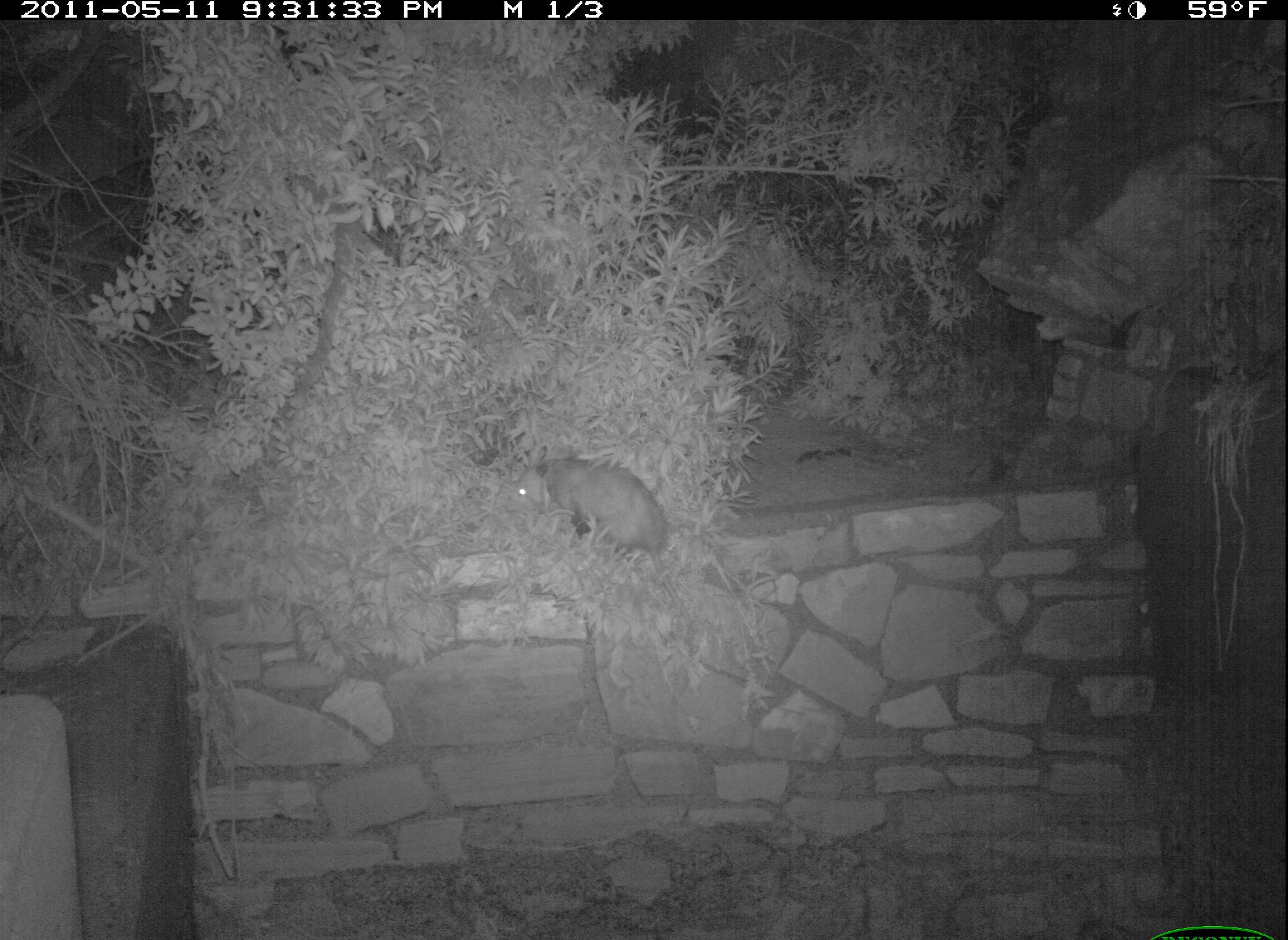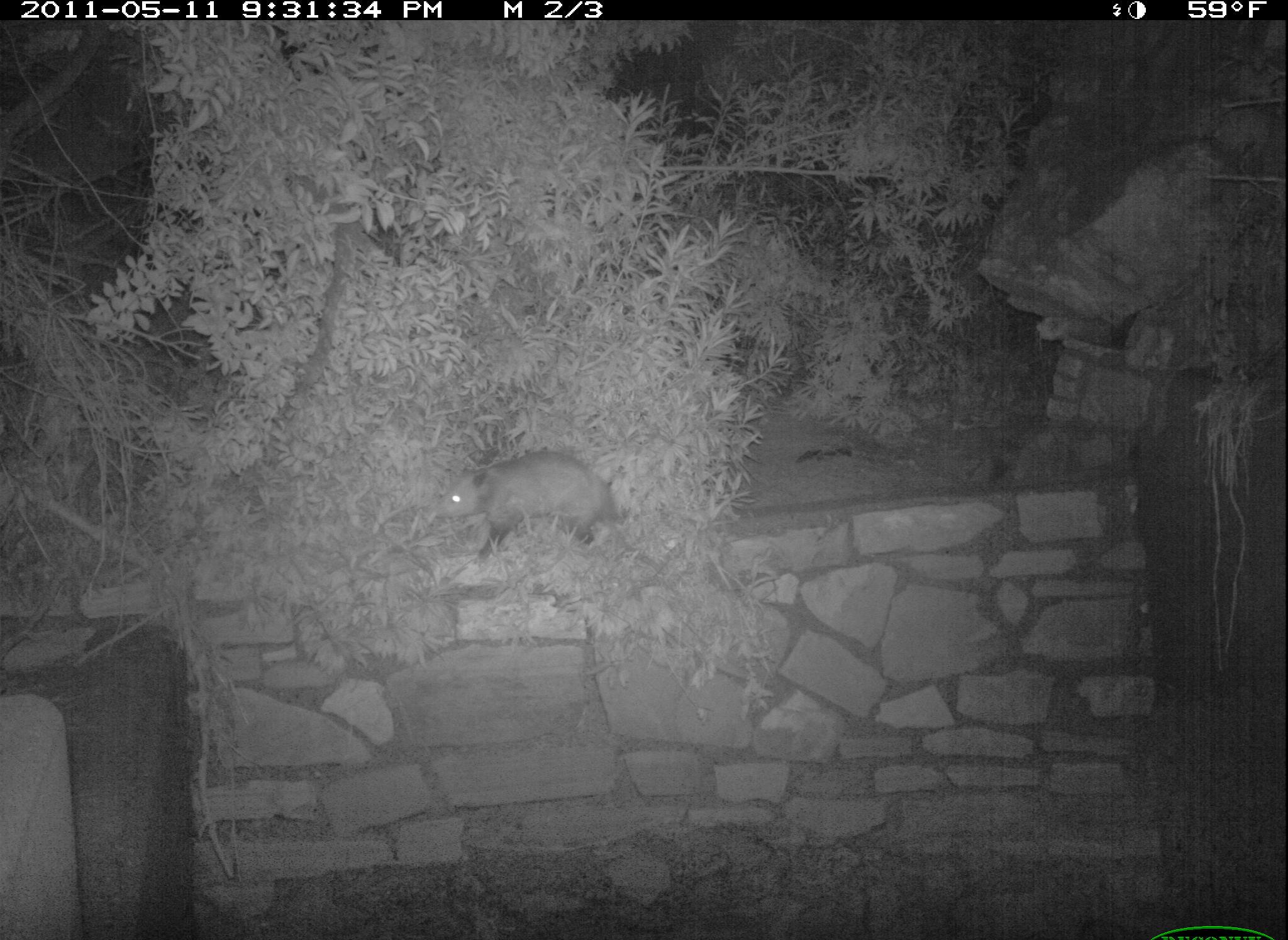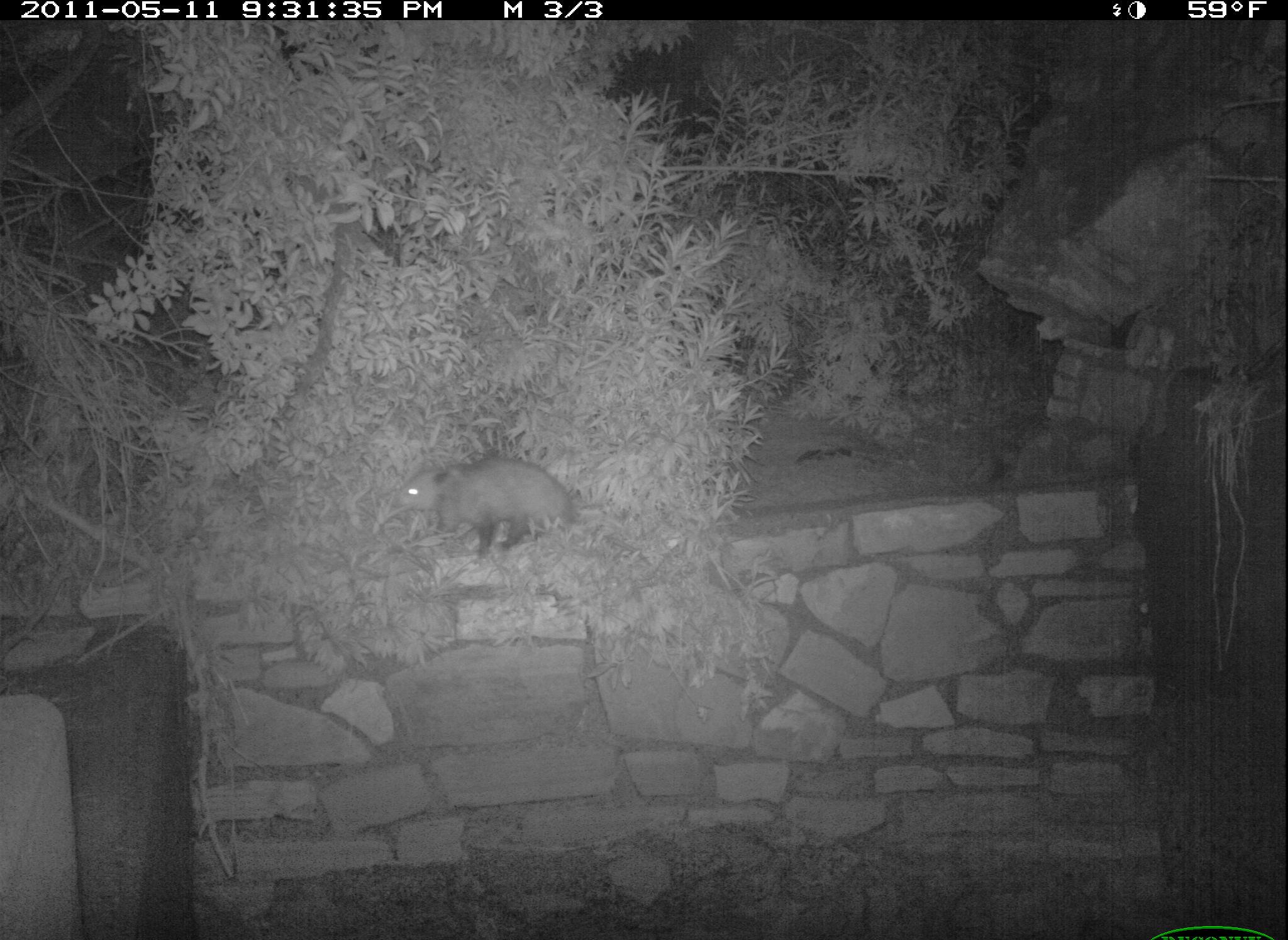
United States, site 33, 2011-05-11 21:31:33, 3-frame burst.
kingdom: Animalia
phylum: Chordata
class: Mammalia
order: Didelphimorphia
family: Didelphidae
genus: Didelphis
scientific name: Didelphis virginiana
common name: virginia opossum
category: opossum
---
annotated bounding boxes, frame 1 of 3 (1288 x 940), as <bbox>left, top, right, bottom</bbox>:
opossum: <bbox>496, 447, 693, 626</bbox>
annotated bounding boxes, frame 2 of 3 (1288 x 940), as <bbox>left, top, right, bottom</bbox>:
opossum: <bbox>430, 451, 630, 557</bbox>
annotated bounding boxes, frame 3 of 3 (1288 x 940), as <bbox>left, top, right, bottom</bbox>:
opossum: <bbox>391, 449, 605, 564</bbox>